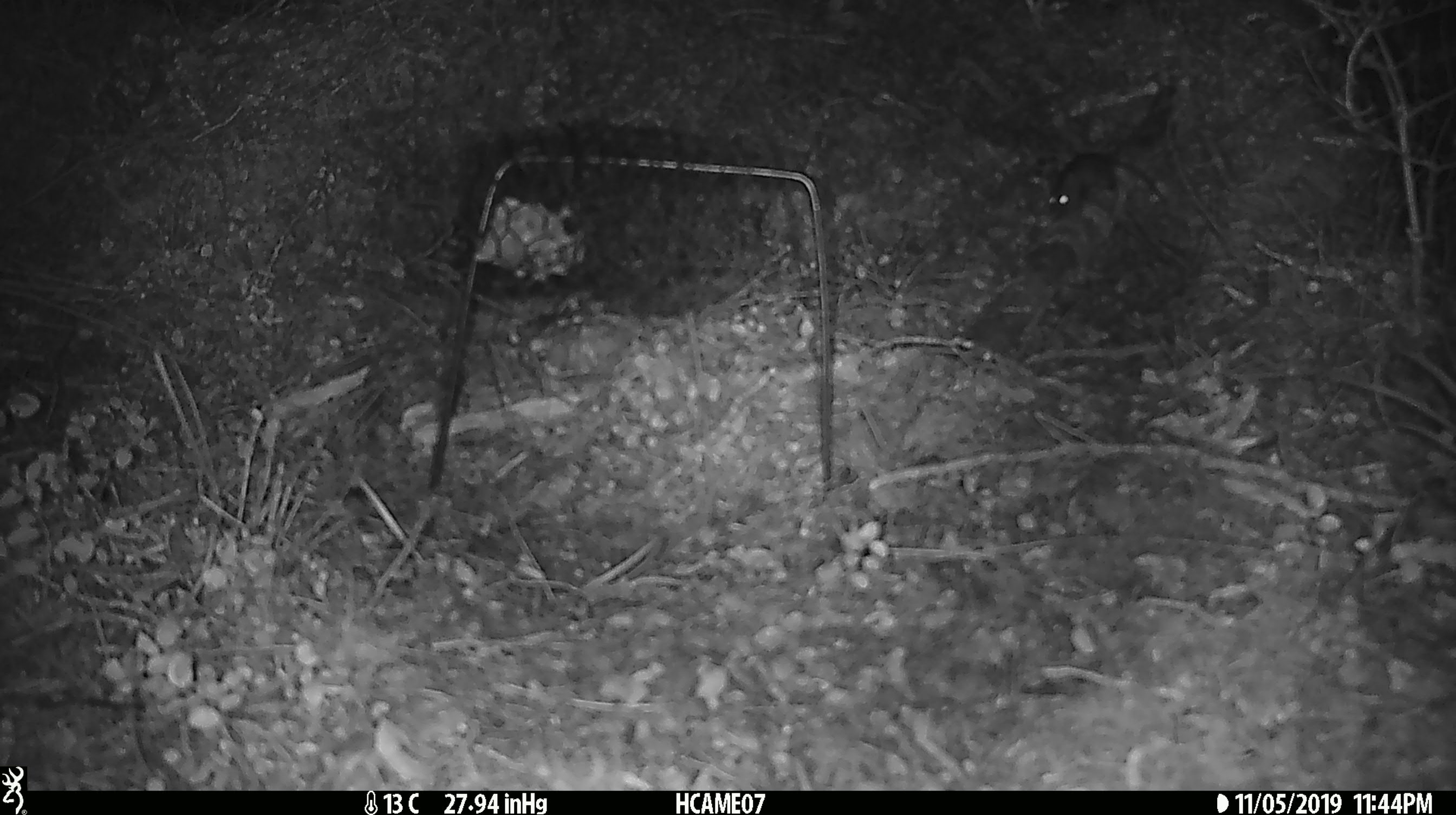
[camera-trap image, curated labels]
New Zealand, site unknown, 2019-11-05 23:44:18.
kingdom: Animalia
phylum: Chordata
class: Mammalia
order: Rodentia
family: Muridae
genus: Mus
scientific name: Mus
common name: mouse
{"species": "mouse (Mus)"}